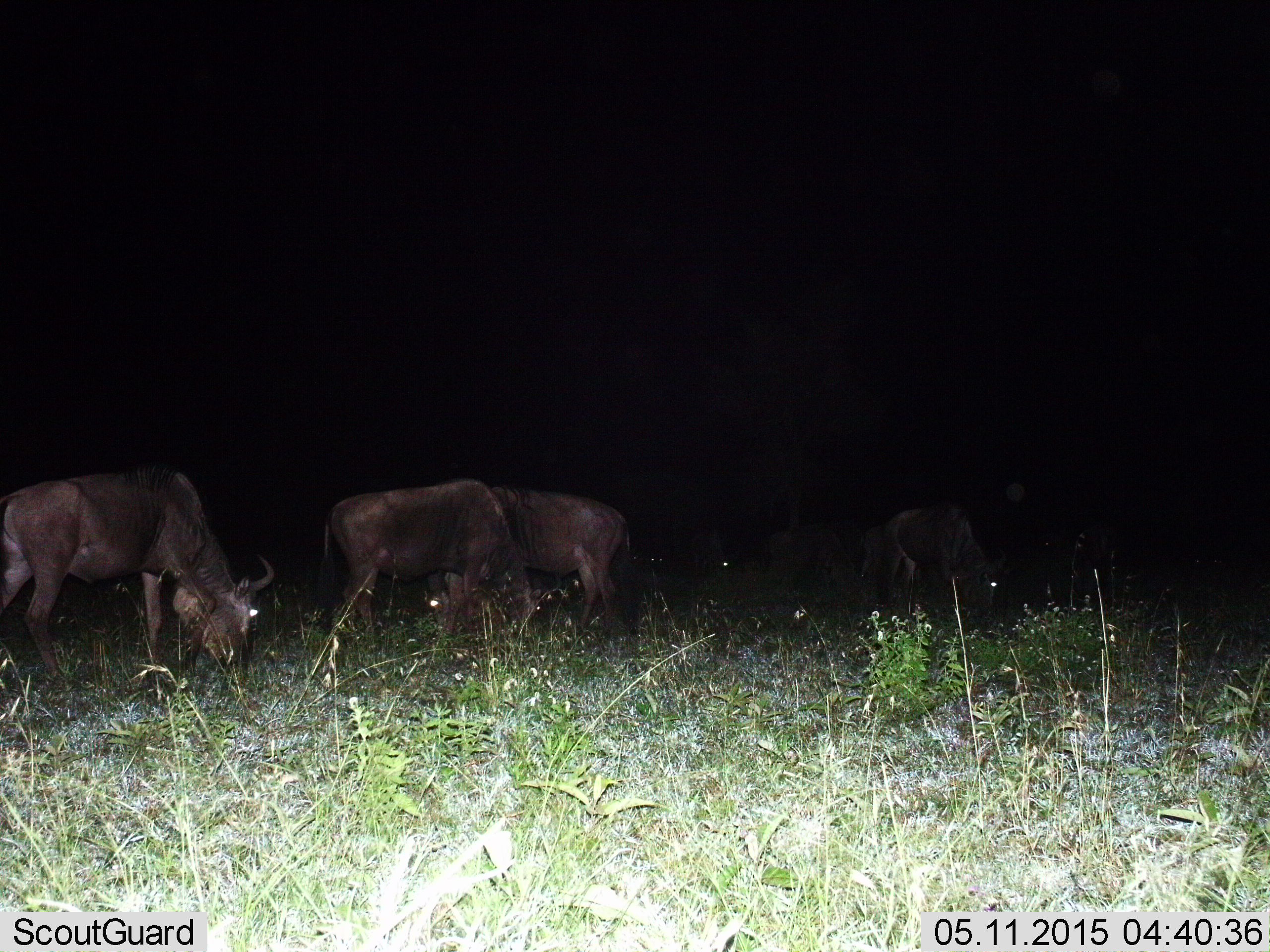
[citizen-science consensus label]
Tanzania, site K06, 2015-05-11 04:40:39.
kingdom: Animalia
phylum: Chordata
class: Mammalia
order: Artiodactyla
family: Bovidae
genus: Connochaetes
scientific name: Connochaetes taurinus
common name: blue wildebeest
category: wildebeest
Wildebeest (blue wildebeest) (Connochaetes taurinus), count 5. Behavior (volunteer vote fractions): standing 10%, resting 0%, moving 0%, interacting 0%. Young present (vote fraction): 0%. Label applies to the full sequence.